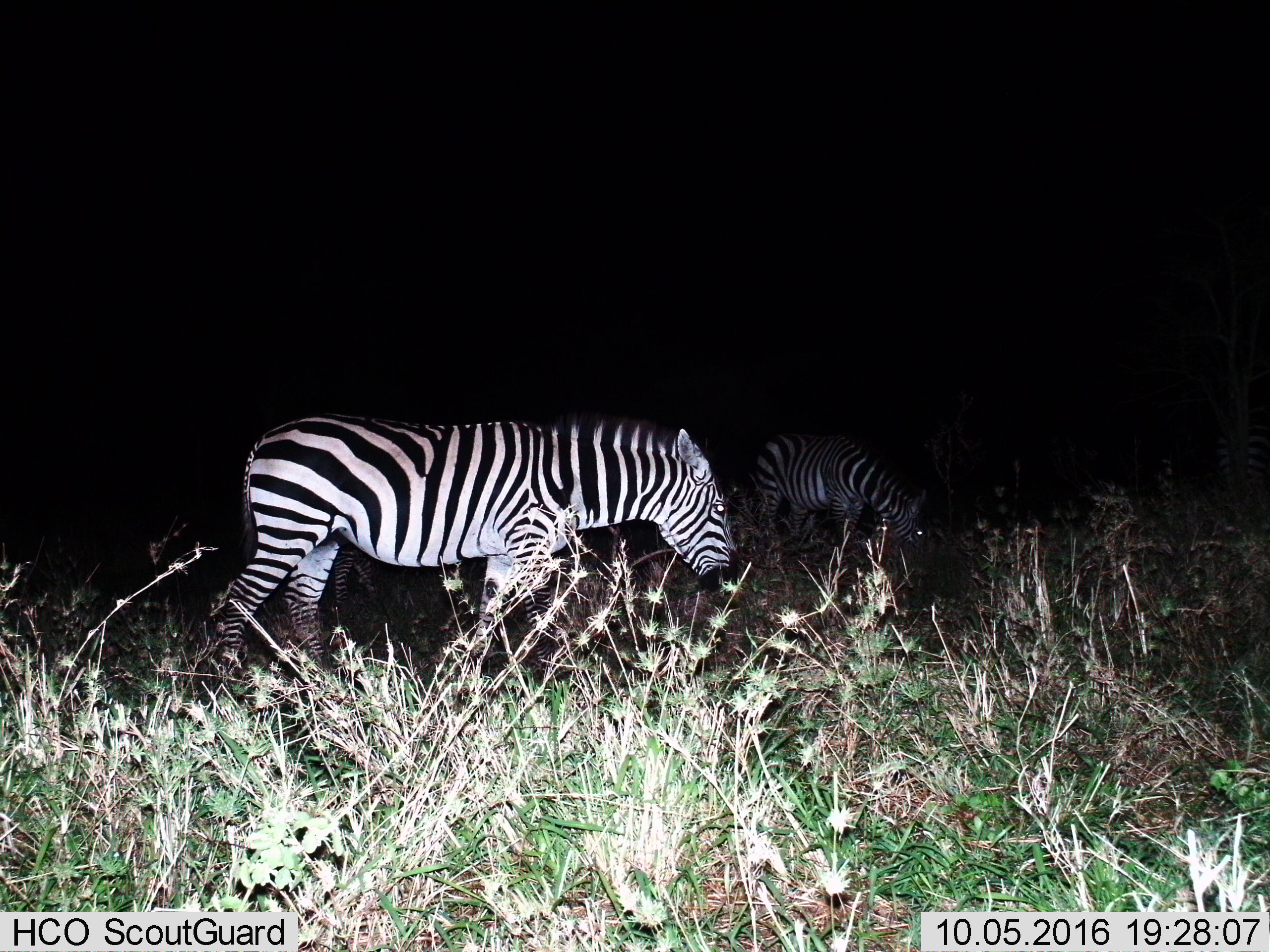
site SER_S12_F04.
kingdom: Animalia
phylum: Chordata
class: Mammalia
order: Perissodactyla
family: Equidae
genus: Equus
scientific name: Equus quagga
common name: plains zebra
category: zebraplains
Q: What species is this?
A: Zebraplains (plains zebra) (Equus quagga).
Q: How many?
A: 2.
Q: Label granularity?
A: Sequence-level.